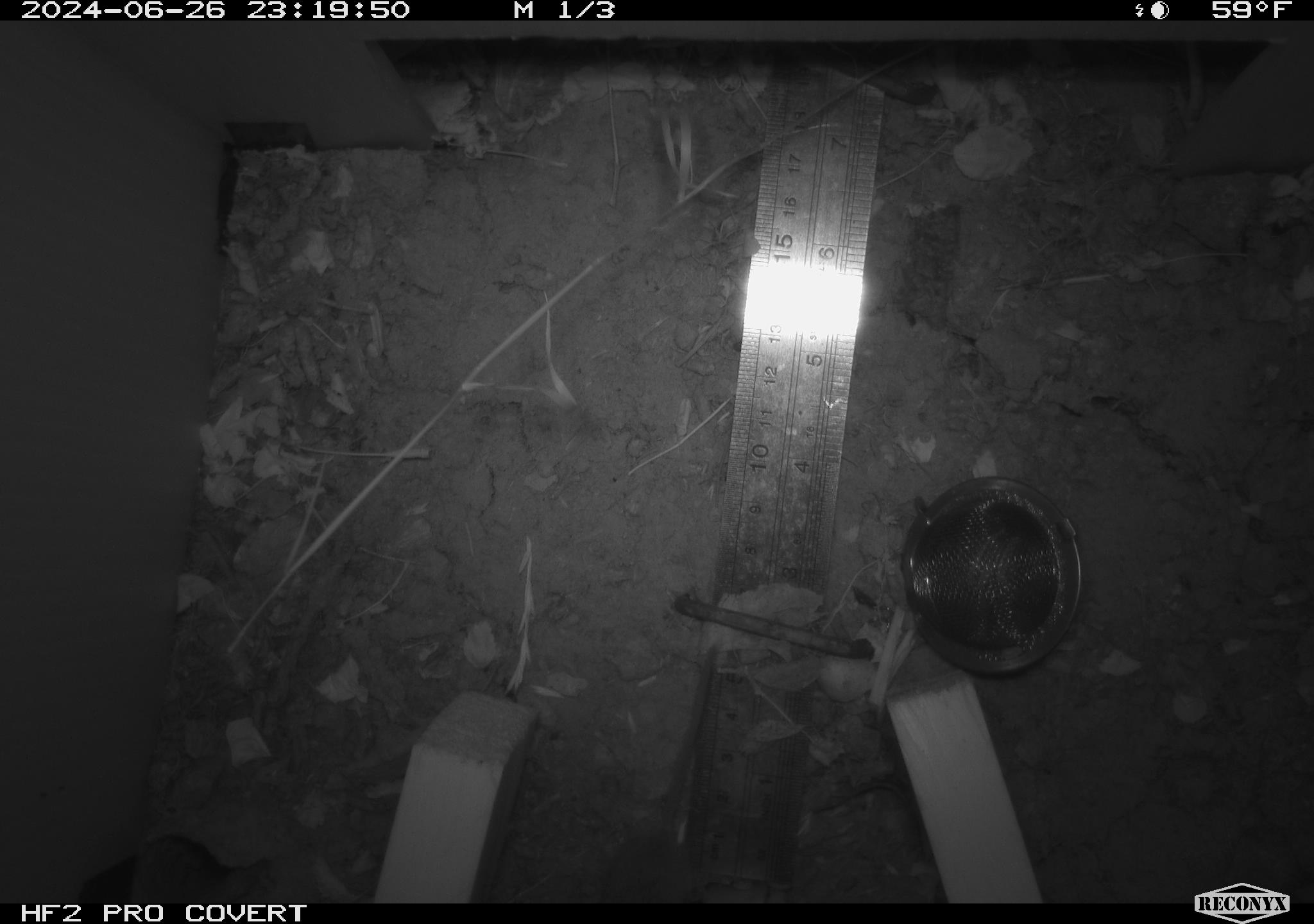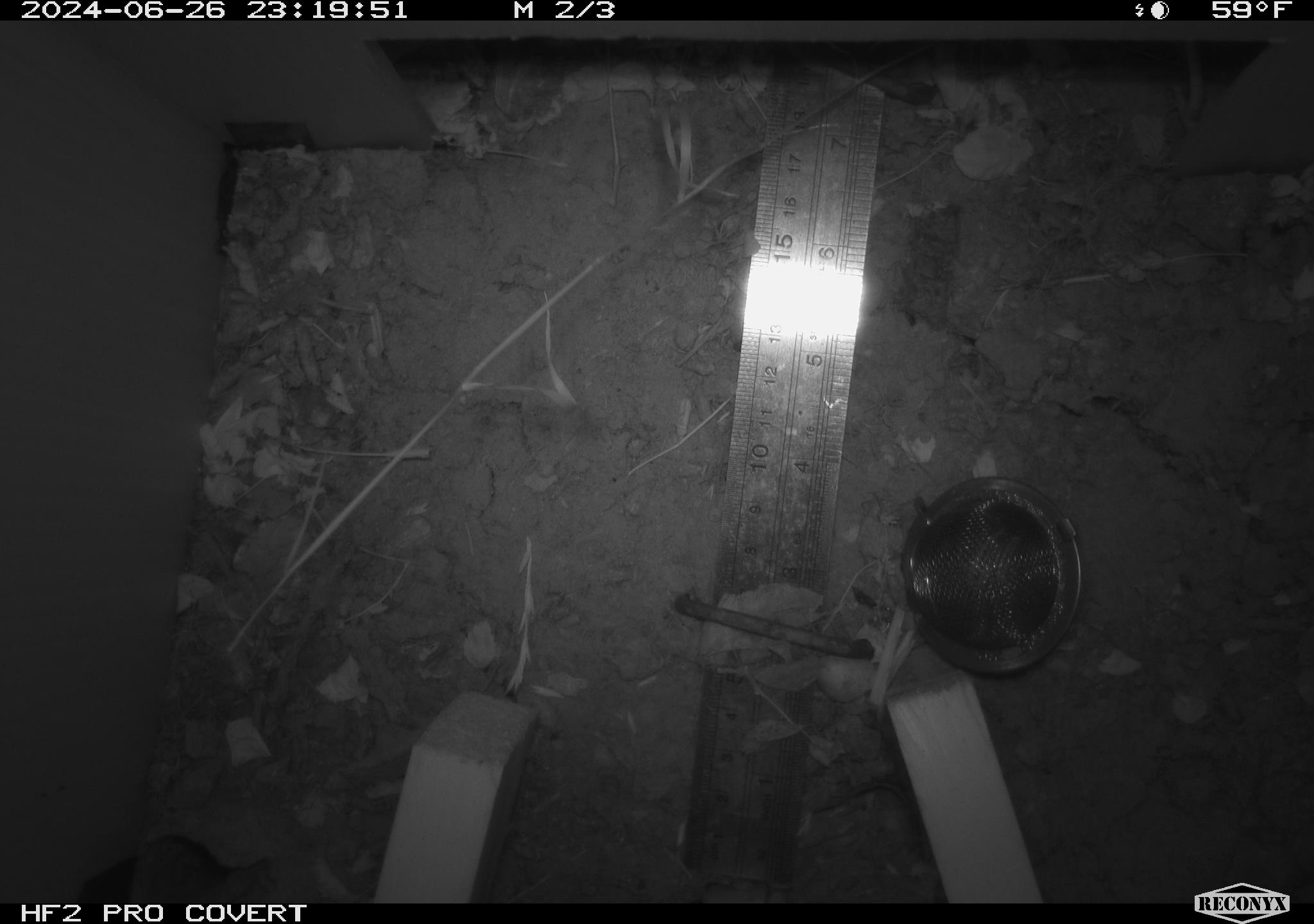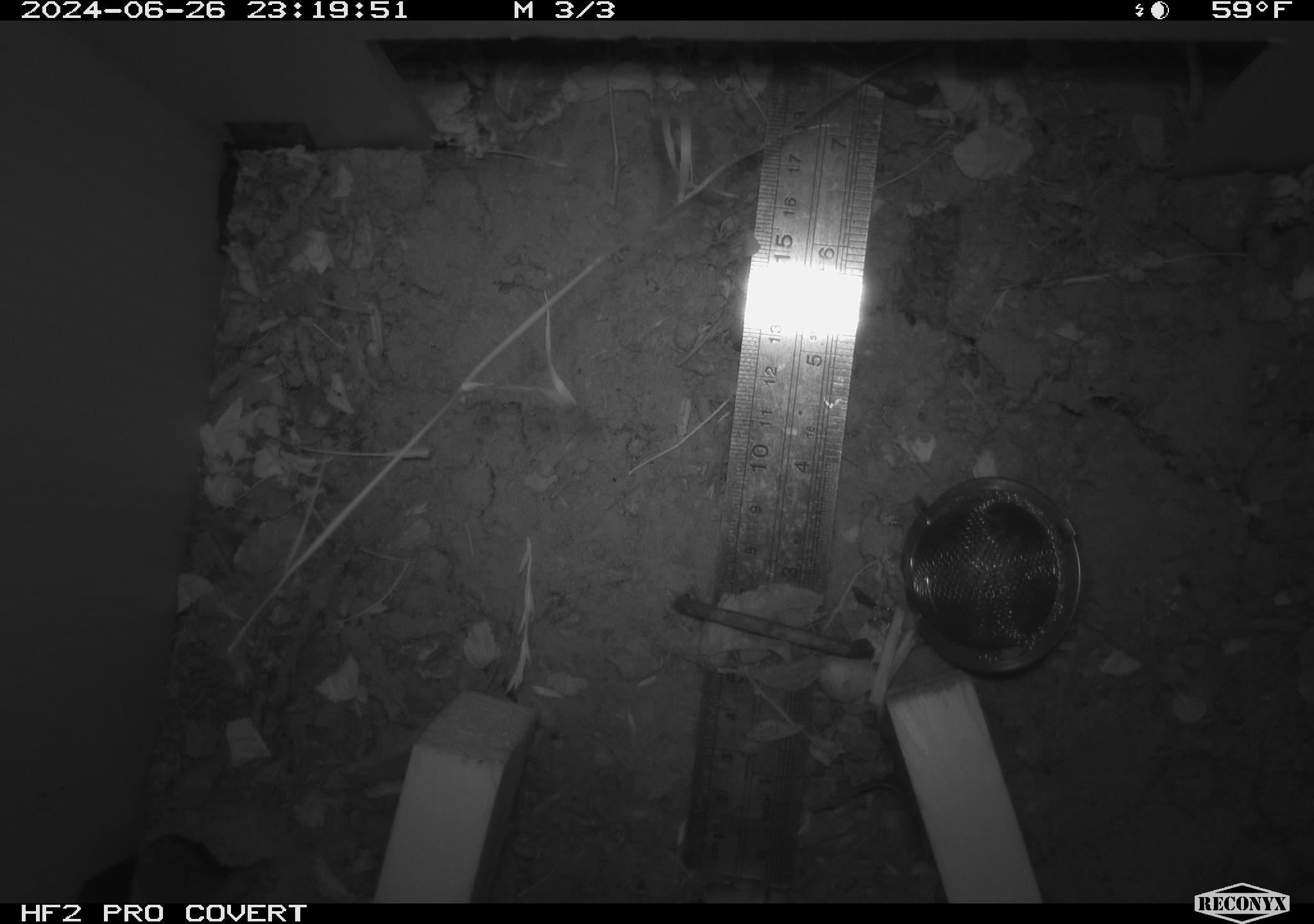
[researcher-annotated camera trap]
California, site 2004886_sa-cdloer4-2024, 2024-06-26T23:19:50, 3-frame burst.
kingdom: Animalia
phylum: Chordata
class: Mammalia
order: Rodentia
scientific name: Rodentia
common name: rodent